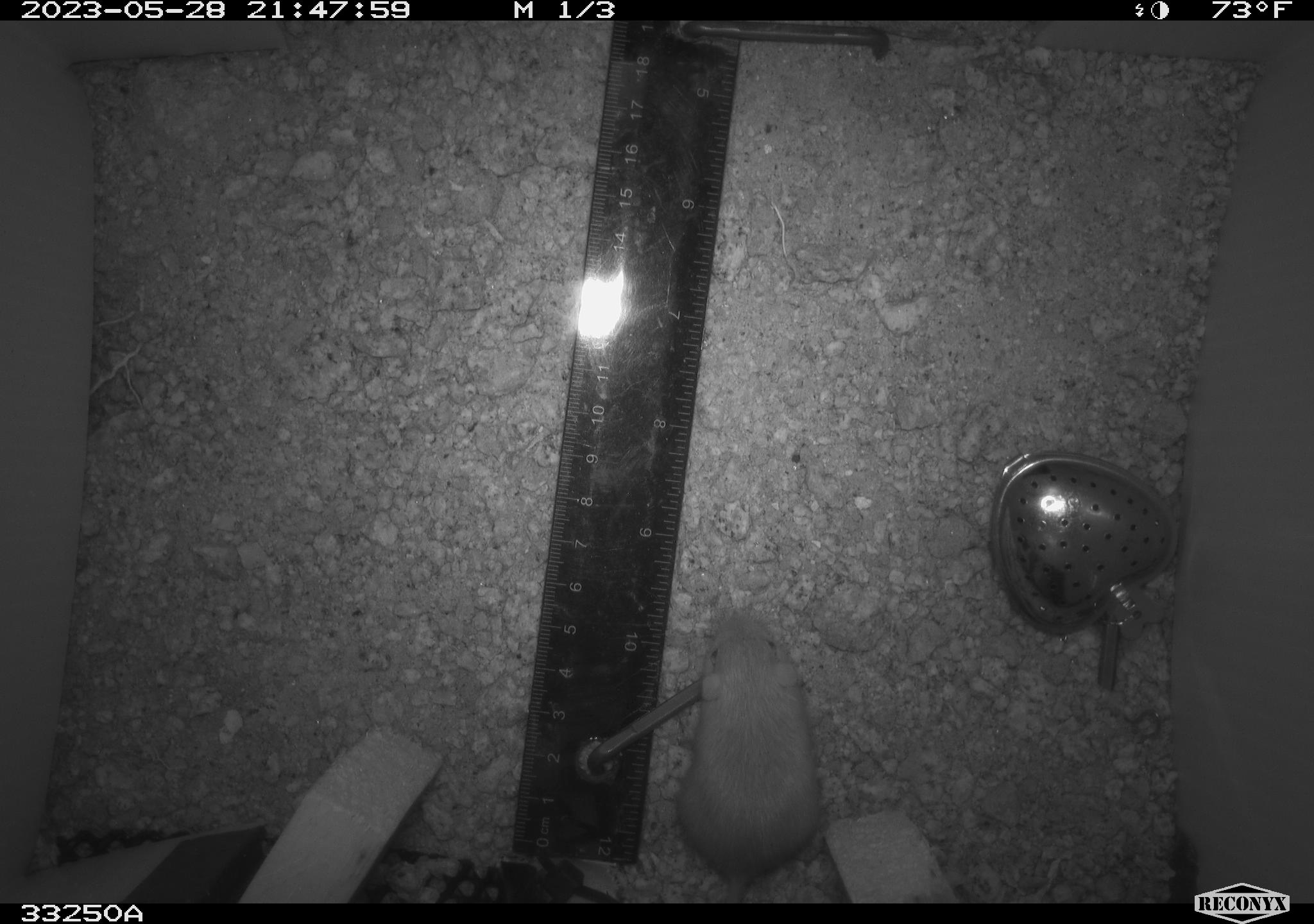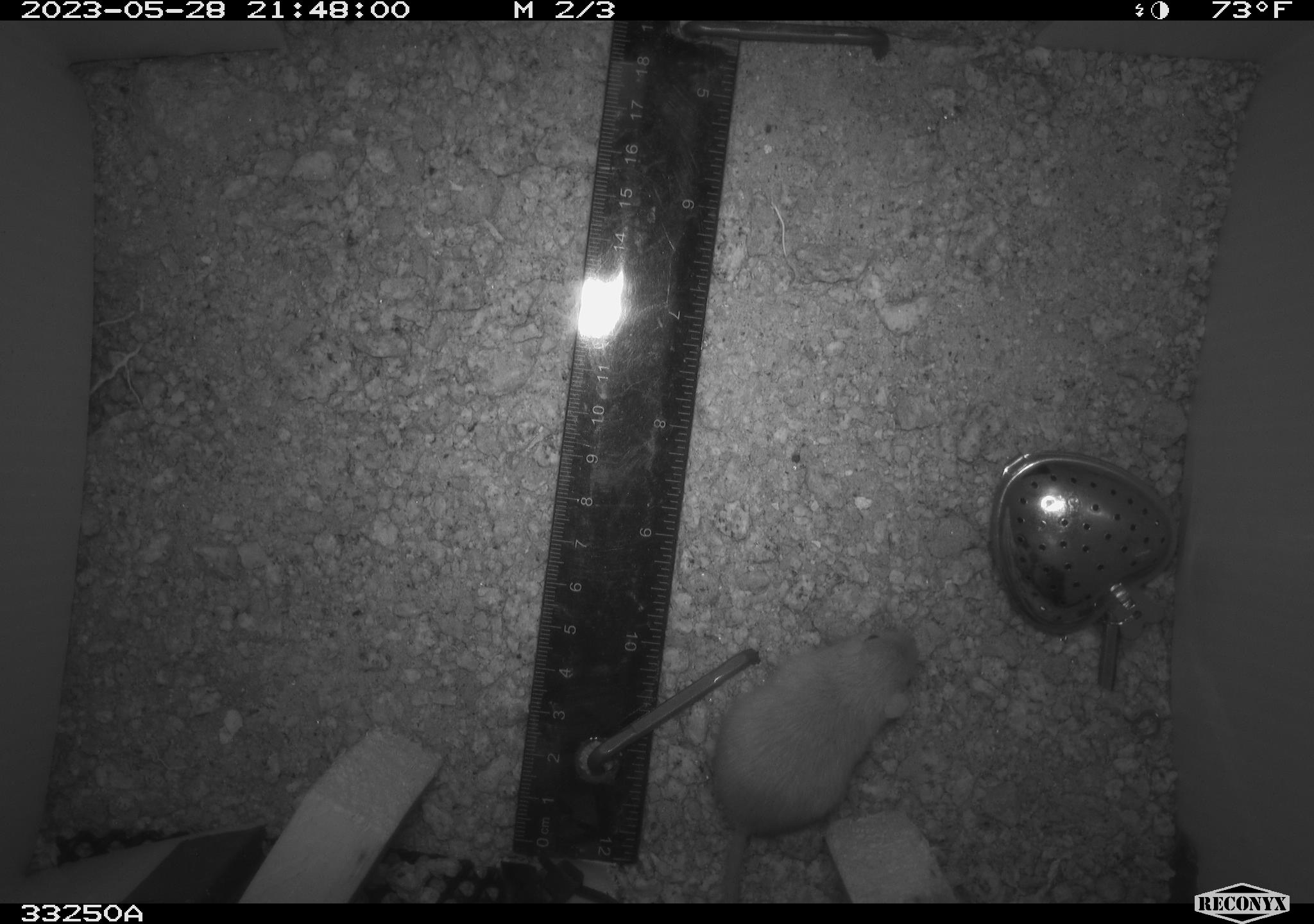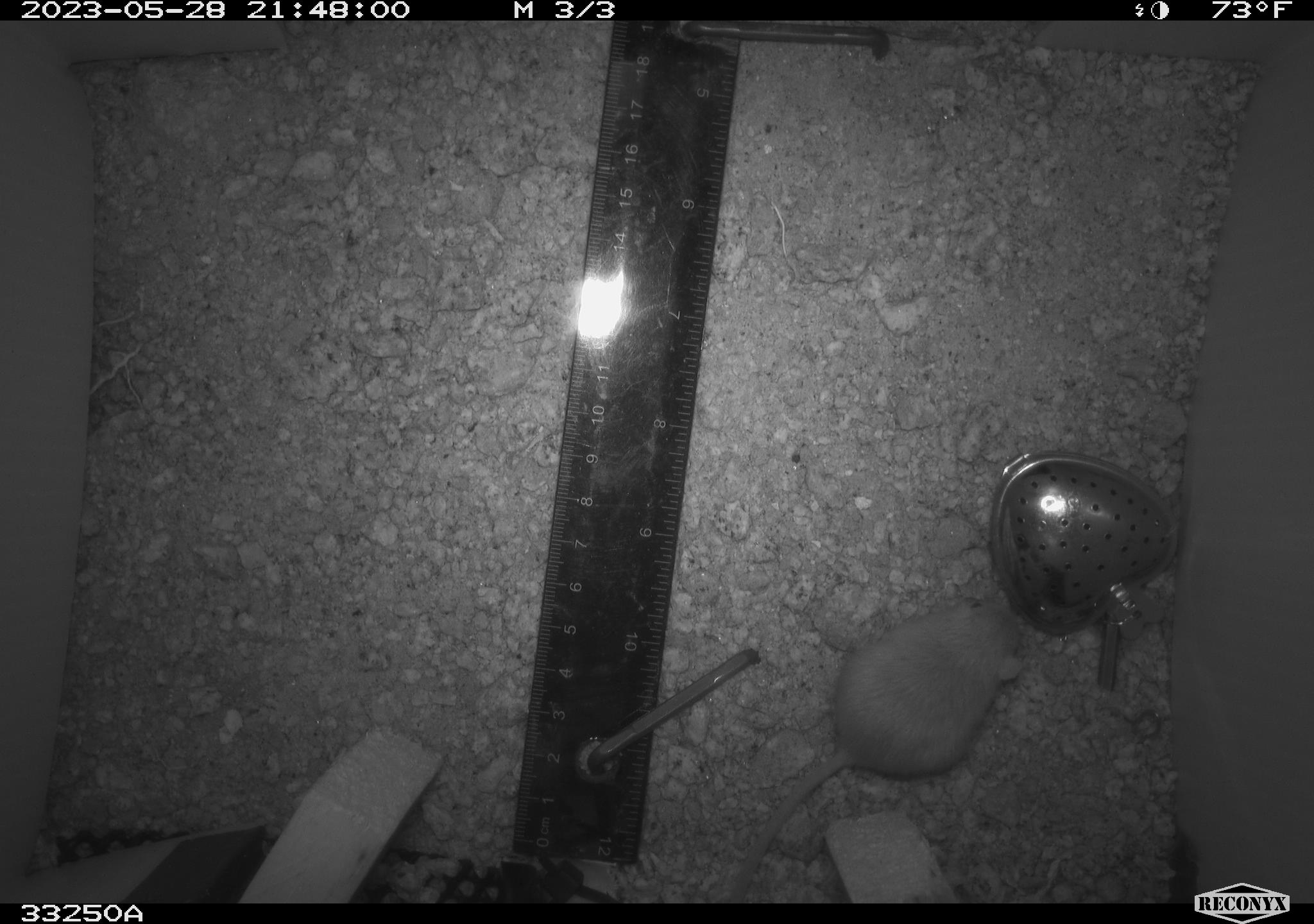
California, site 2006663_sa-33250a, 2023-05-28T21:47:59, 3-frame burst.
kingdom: Animalia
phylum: Chordata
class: Mammalia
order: Rodentia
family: Heteromyidae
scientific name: Heteromyidae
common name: kangaroo rats and pocket mice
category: heteromyidae family